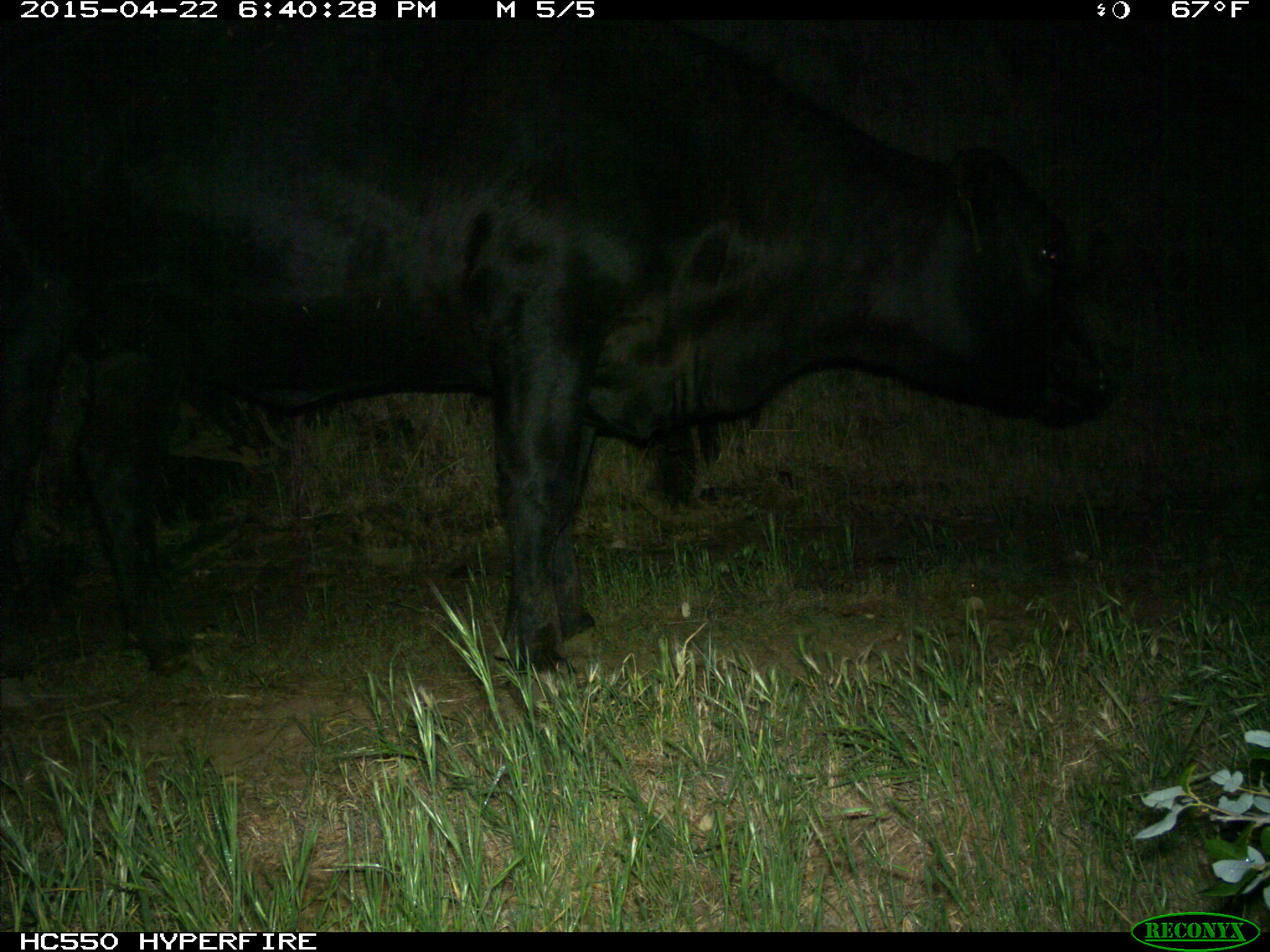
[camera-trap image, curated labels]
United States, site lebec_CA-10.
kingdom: Animalia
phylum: Chordata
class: Mammalia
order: Artiodactyla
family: Bovidae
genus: Bos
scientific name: Bos taurus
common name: domestic cow